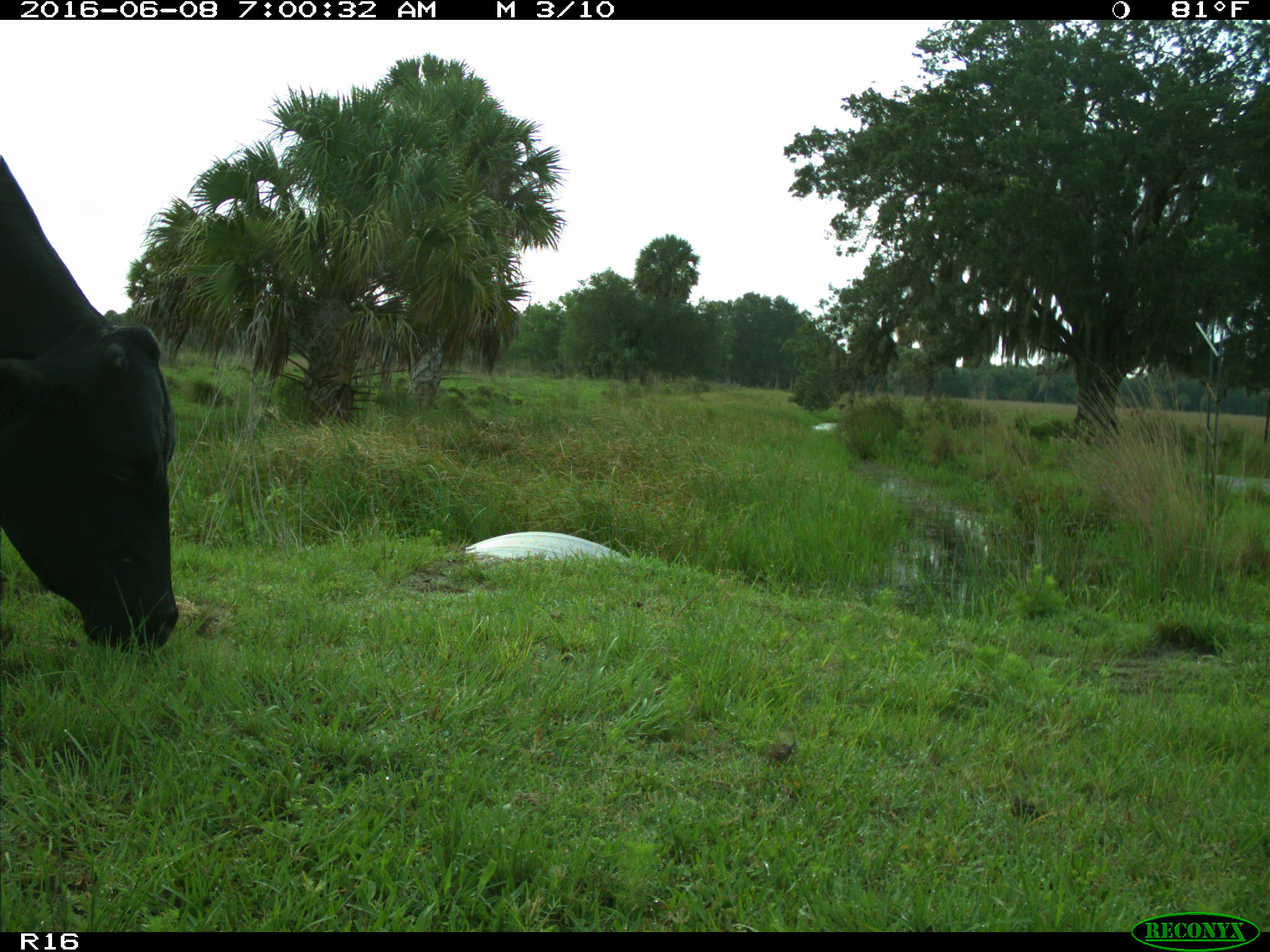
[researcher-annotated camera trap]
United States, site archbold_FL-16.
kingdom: Animalia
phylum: Chordata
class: Mammalia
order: Artiodactyla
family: Bovidae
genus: Bos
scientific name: Bos taurus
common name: domestic cow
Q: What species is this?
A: Bos taurus (domestic cow).